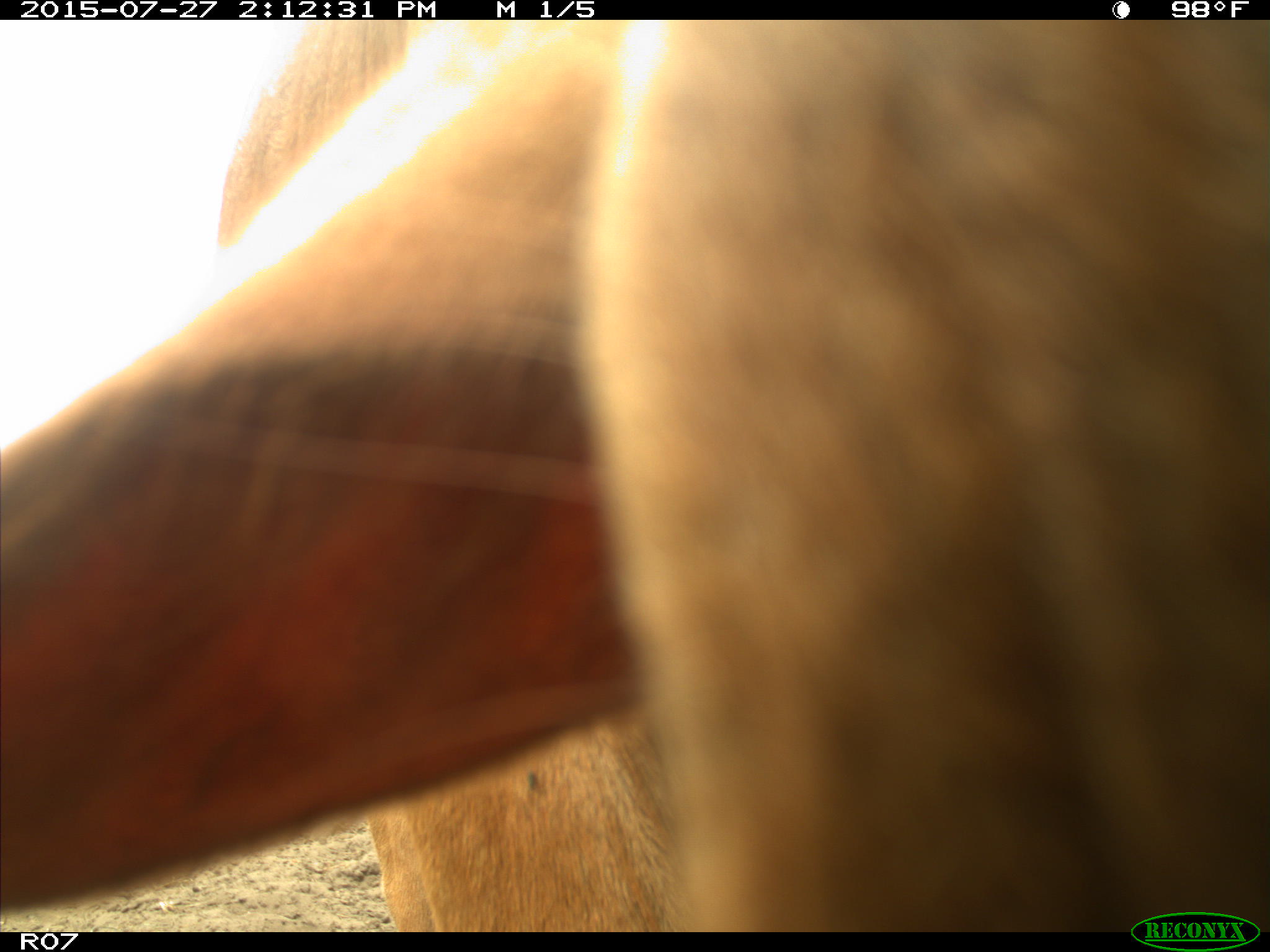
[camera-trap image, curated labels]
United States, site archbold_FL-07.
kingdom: Animalia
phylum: Chordata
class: Mammalia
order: Artiodactyla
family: Bovidae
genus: Bos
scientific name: Bos taurus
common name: domestic cow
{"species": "Bos taurus (domestic cow)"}